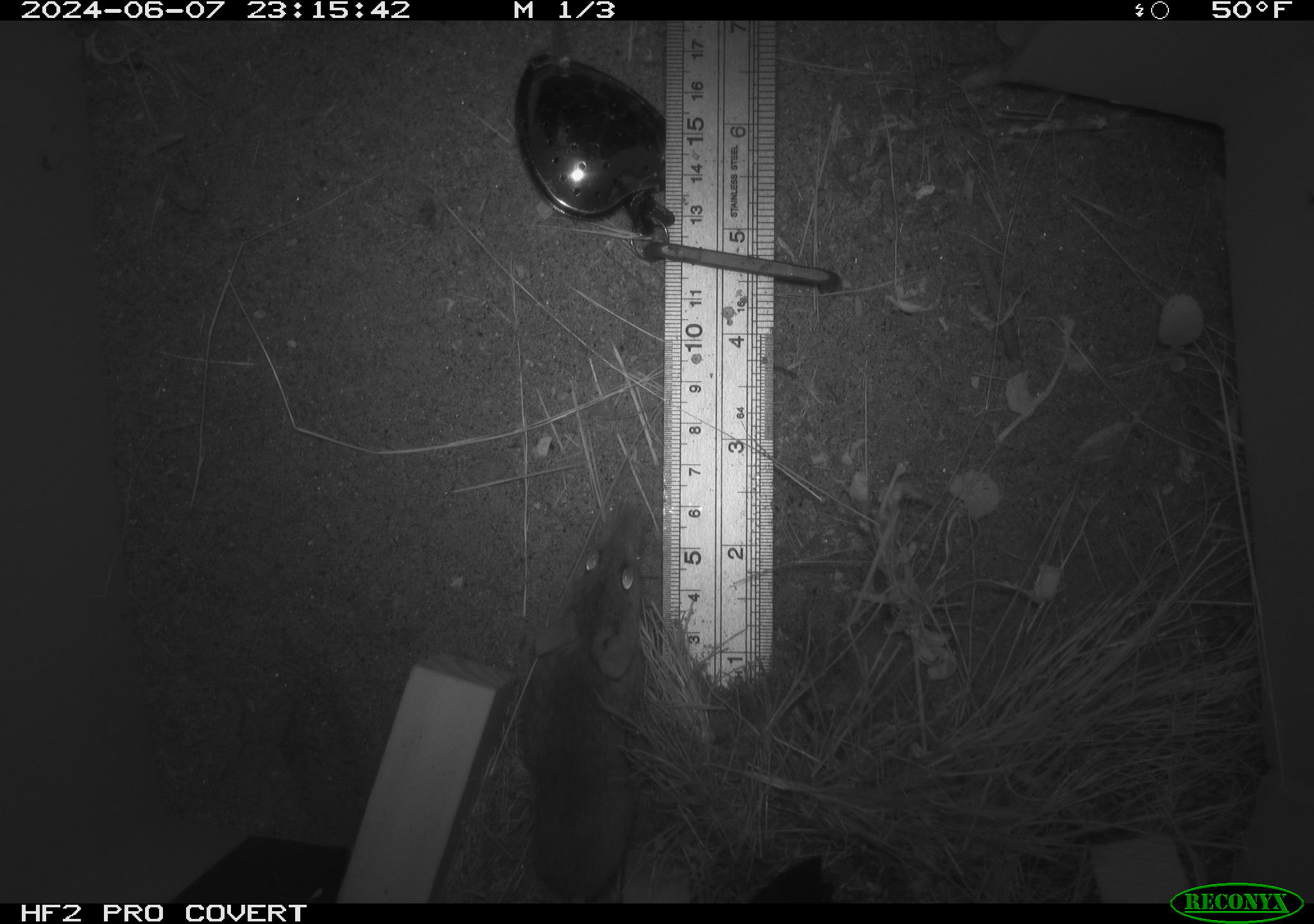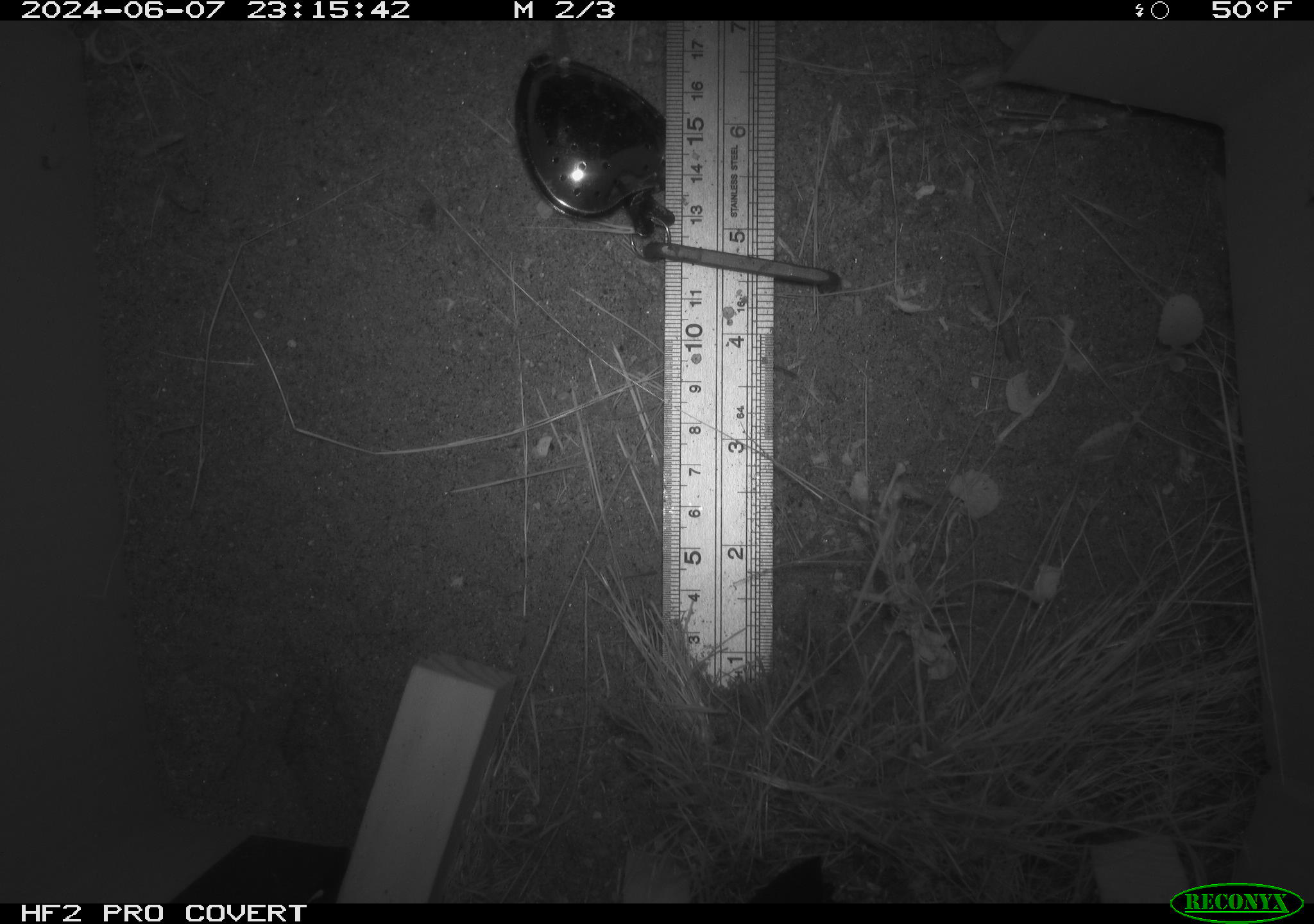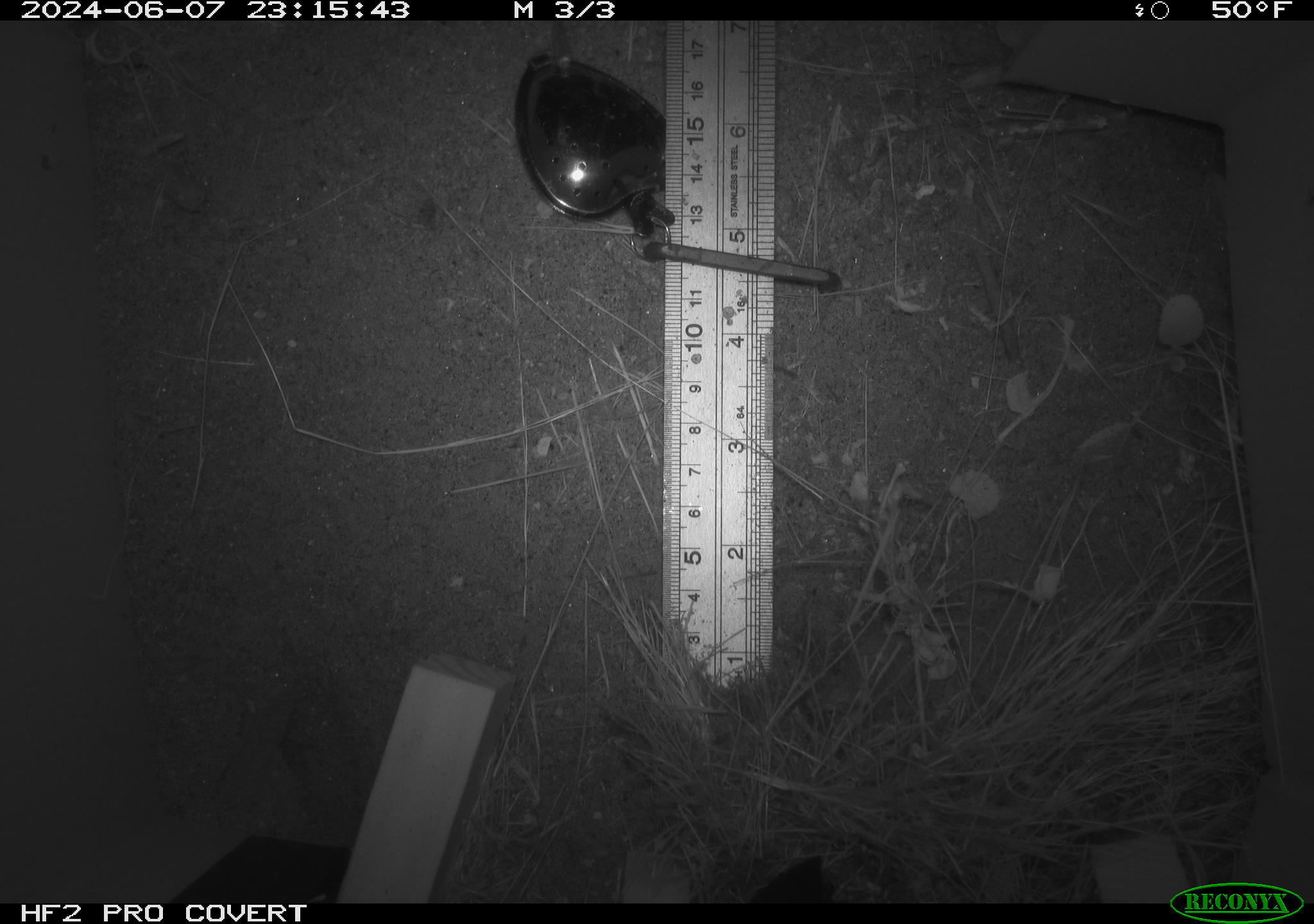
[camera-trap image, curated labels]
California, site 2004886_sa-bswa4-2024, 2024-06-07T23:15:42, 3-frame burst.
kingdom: Animalia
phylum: Chordata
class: Mammalia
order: Rodentia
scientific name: Rodentia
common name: rodent